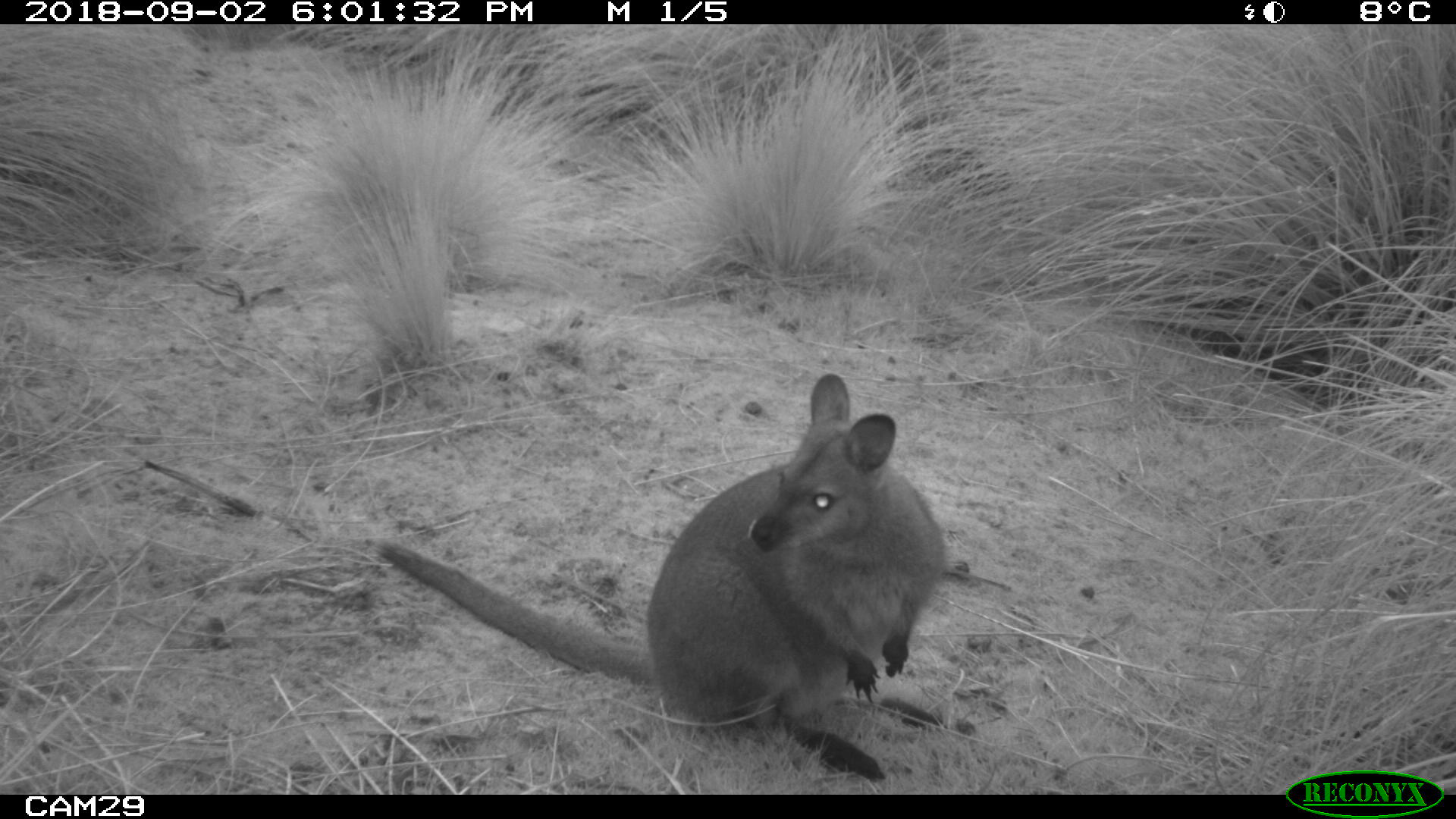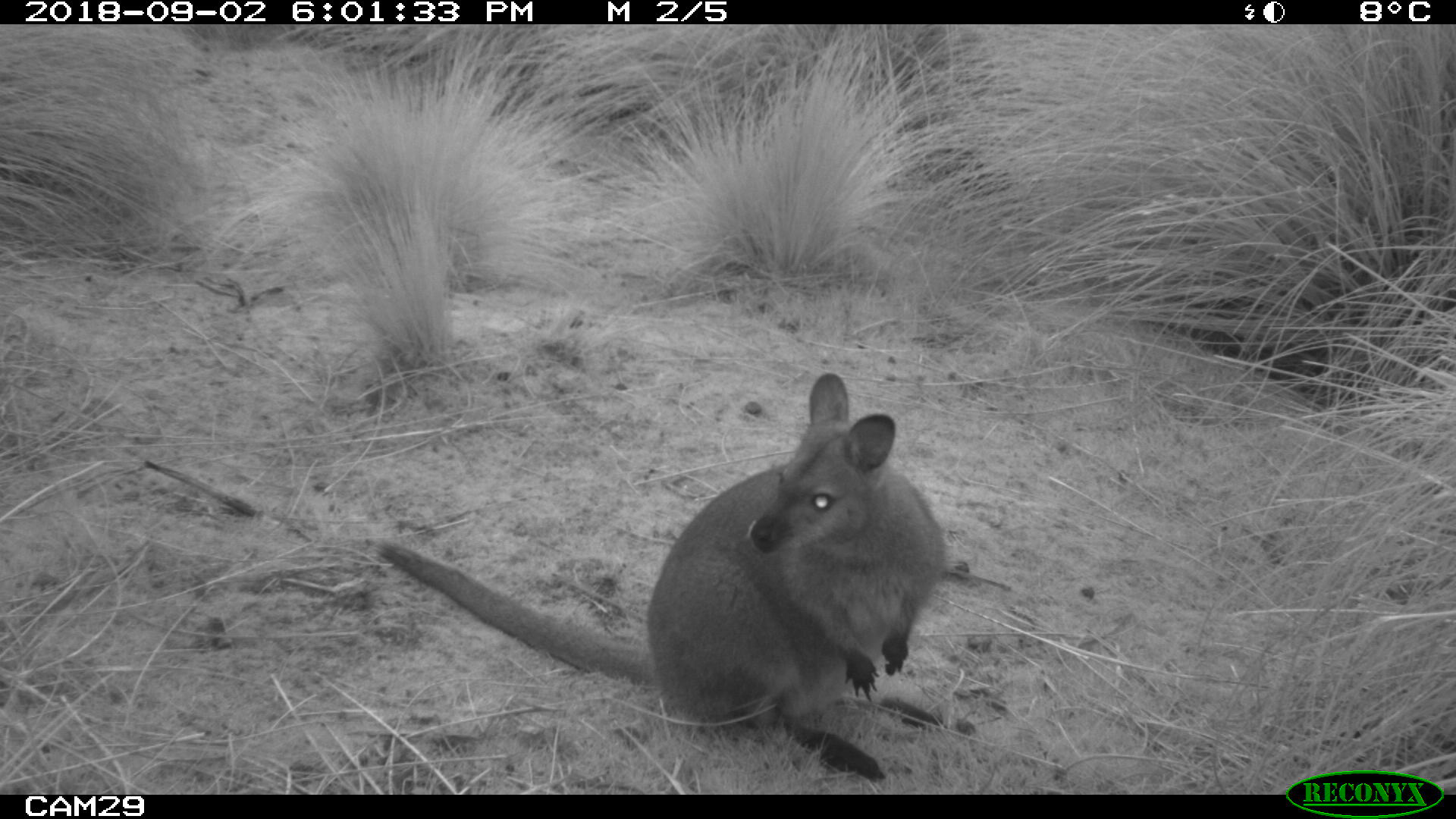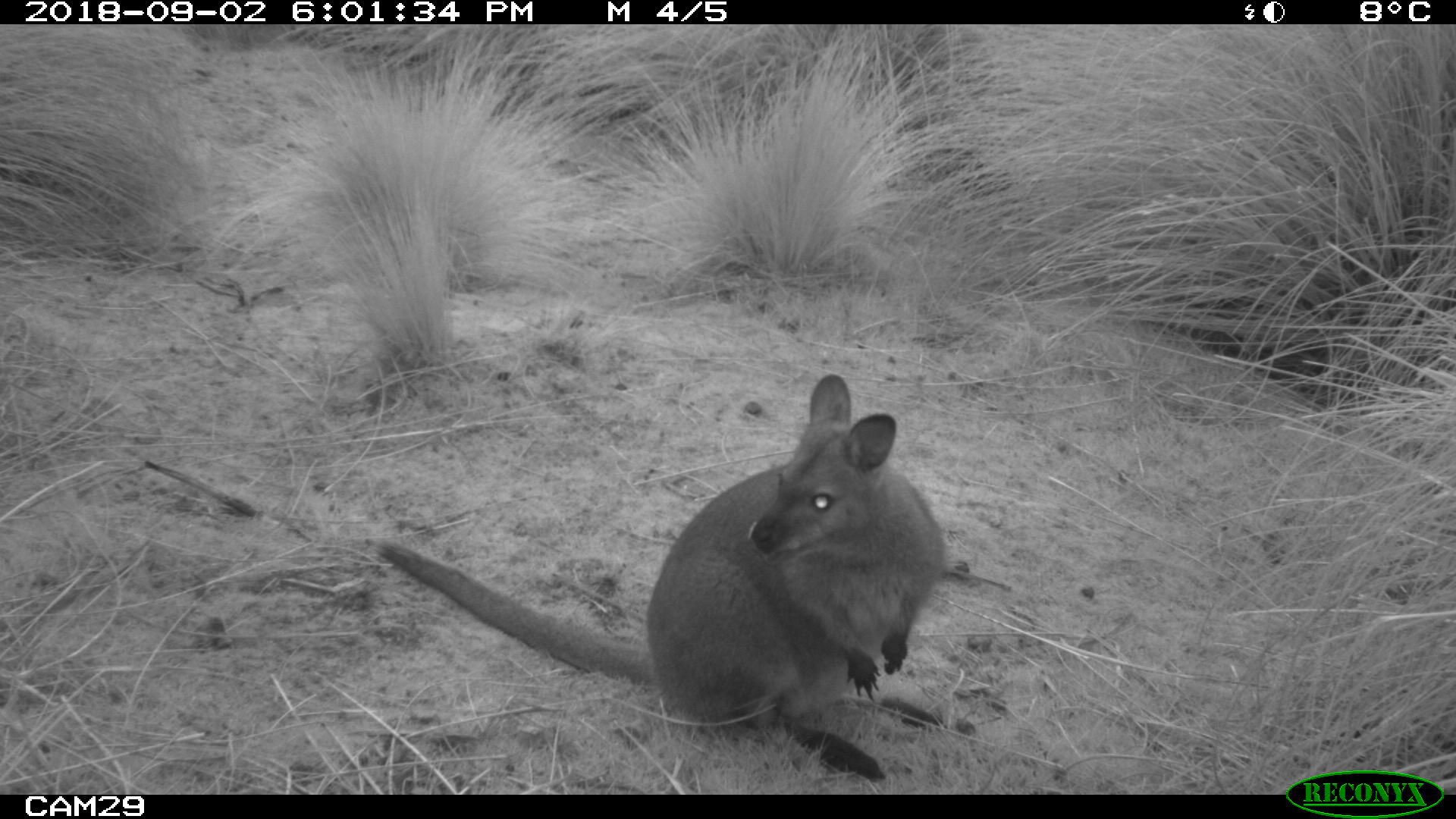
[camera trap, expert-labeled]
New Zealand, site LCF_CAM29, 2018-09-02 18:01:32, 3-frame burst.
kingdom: Animalia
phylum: Chordata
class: Mammalia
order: Diprotodontia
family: Macropodidae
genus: Notamacropus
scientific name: Notamacropus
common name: wallaby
Wallaby (Notamacropus).